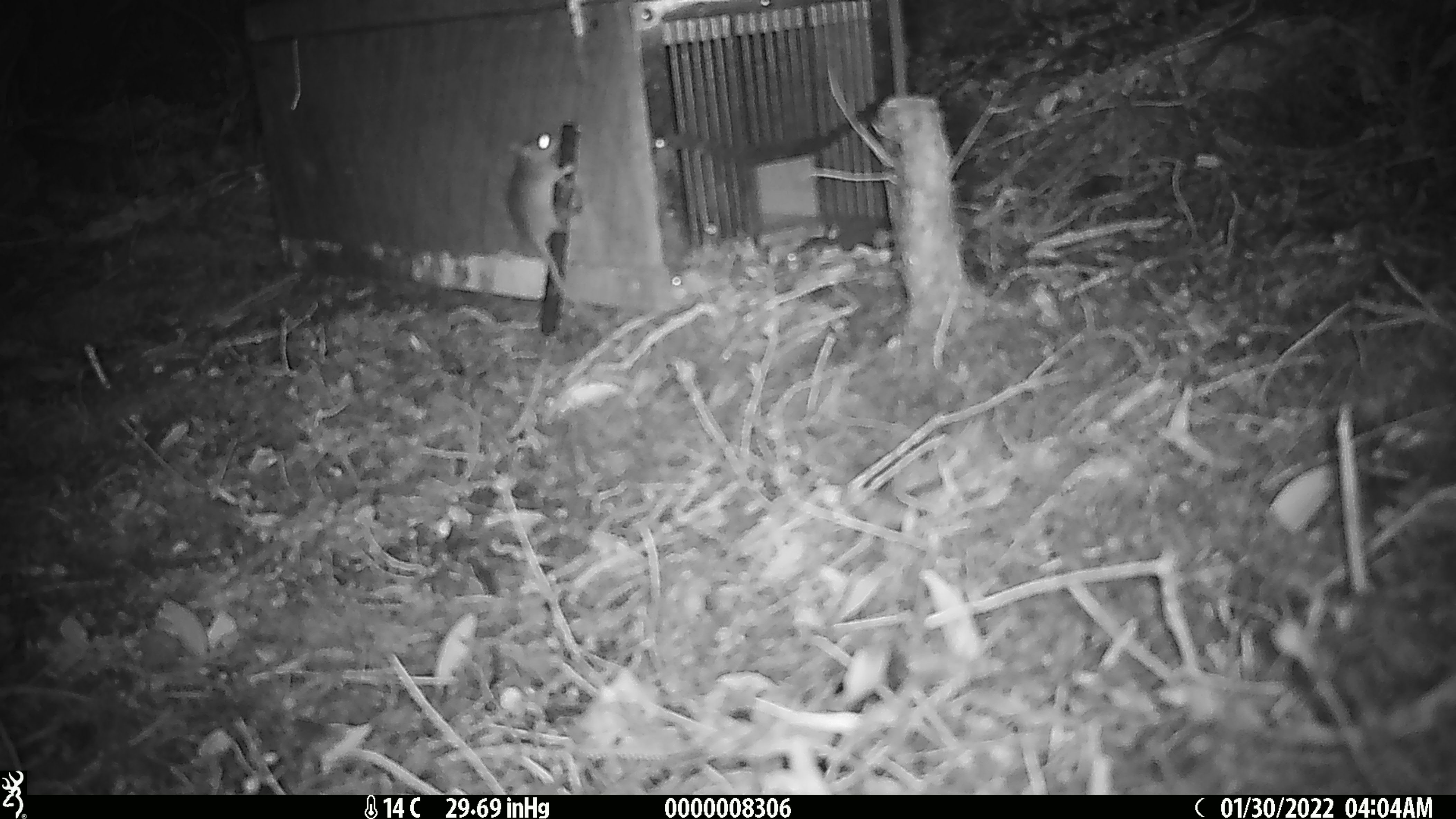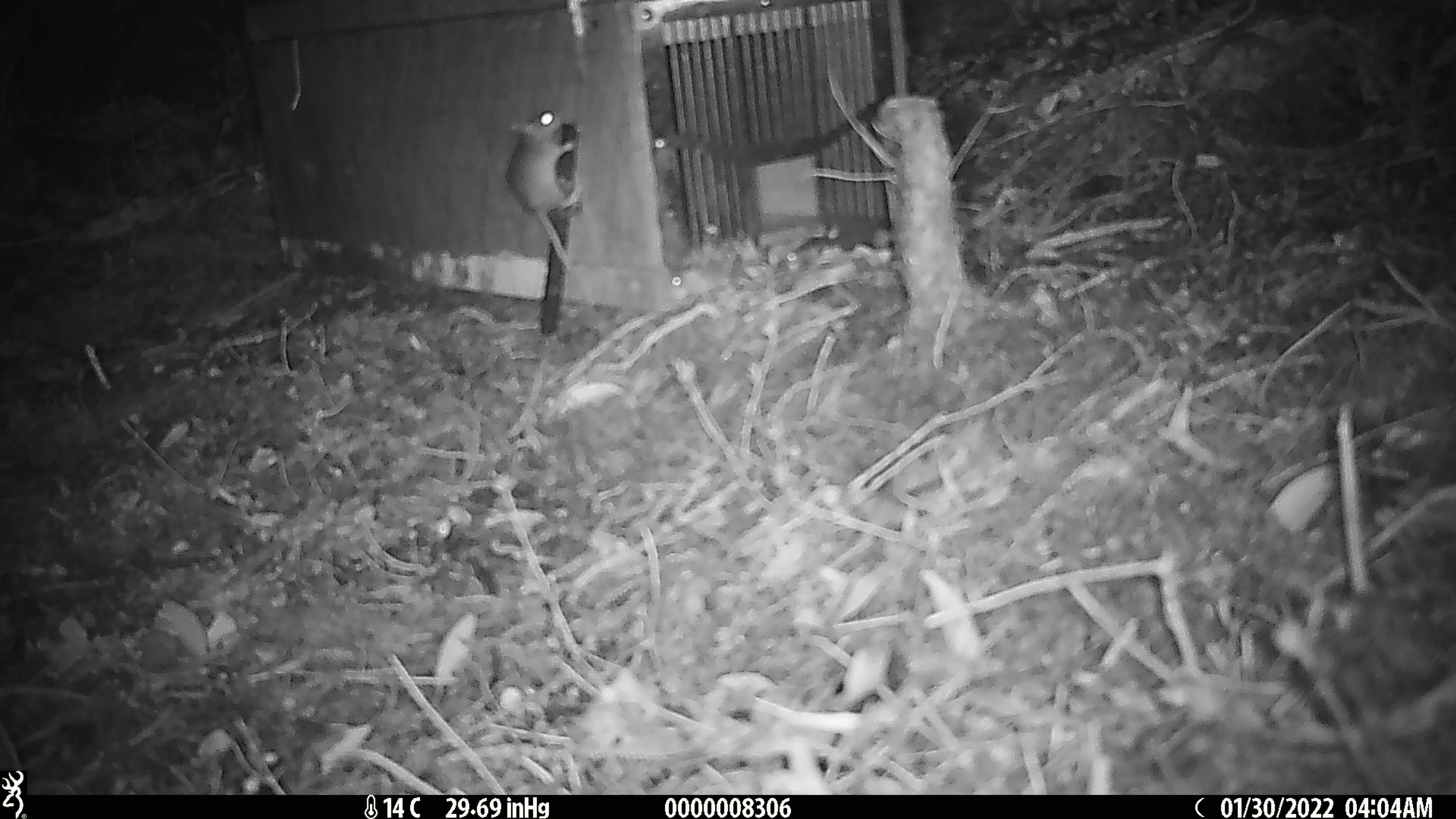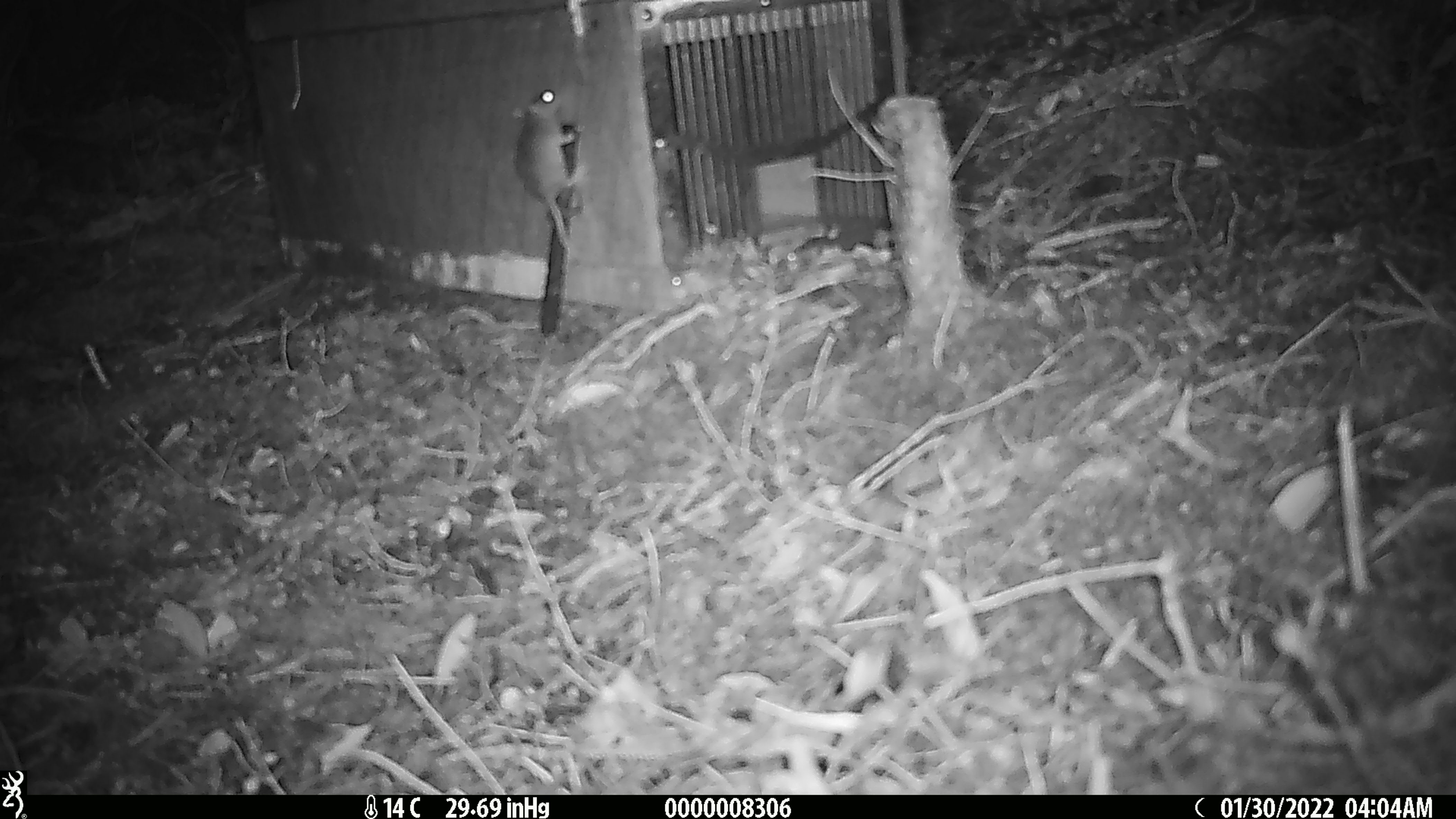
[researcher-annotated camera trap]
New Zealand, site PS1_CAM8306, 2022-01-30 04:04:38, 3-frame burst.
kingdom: Animalia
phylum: Chordata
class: Mammalia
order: Rodentia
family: Muridae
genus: Mus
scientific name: Mus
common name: mouse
Mouse (Mus).